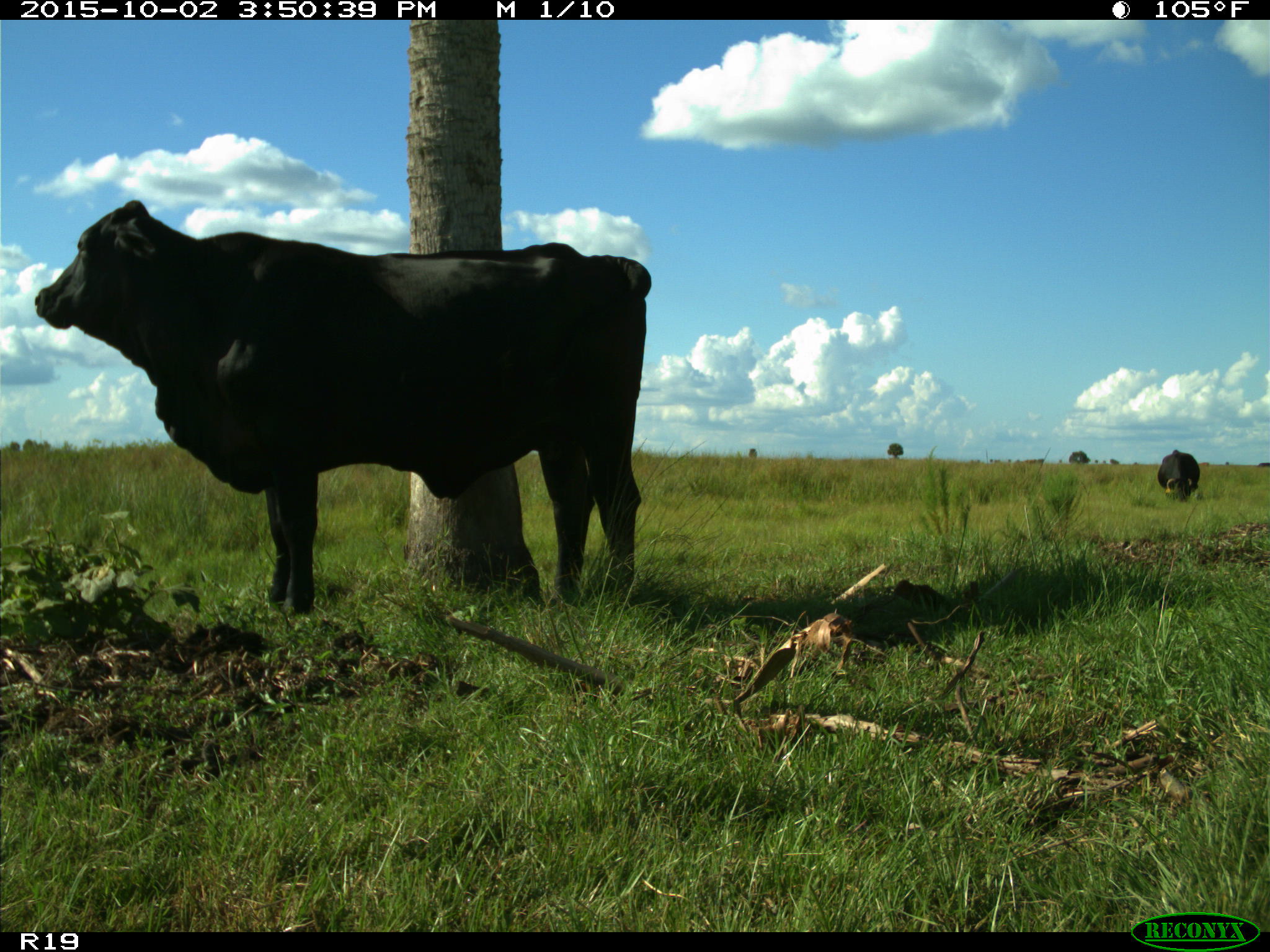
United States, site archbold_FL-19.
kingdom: Animalia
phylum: Chordata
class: Mammalia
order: Artiodactyla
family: Bovidae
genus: Bos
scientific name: Bos taurus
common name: domestic cow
Bos taurus (domestic cow).